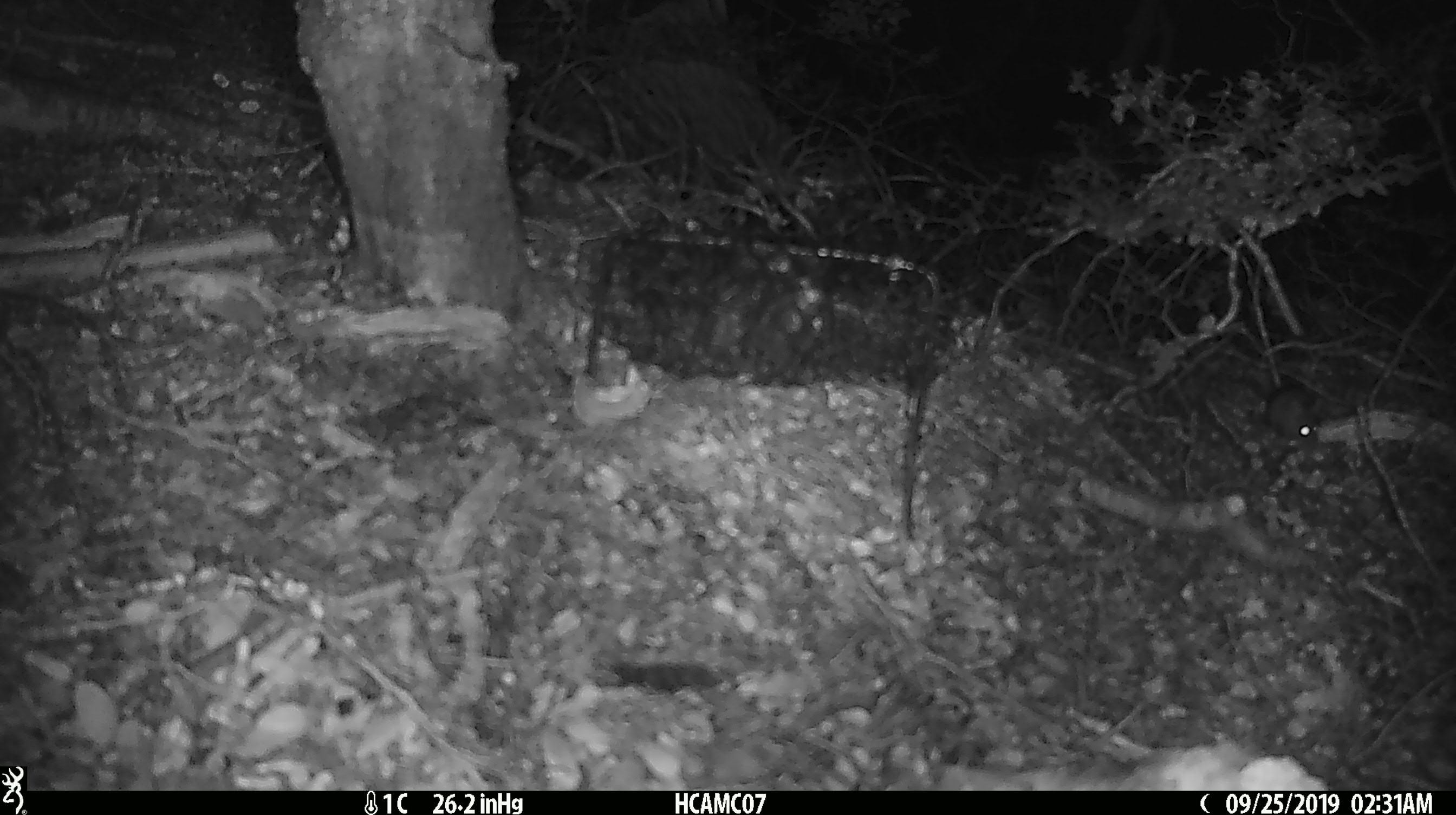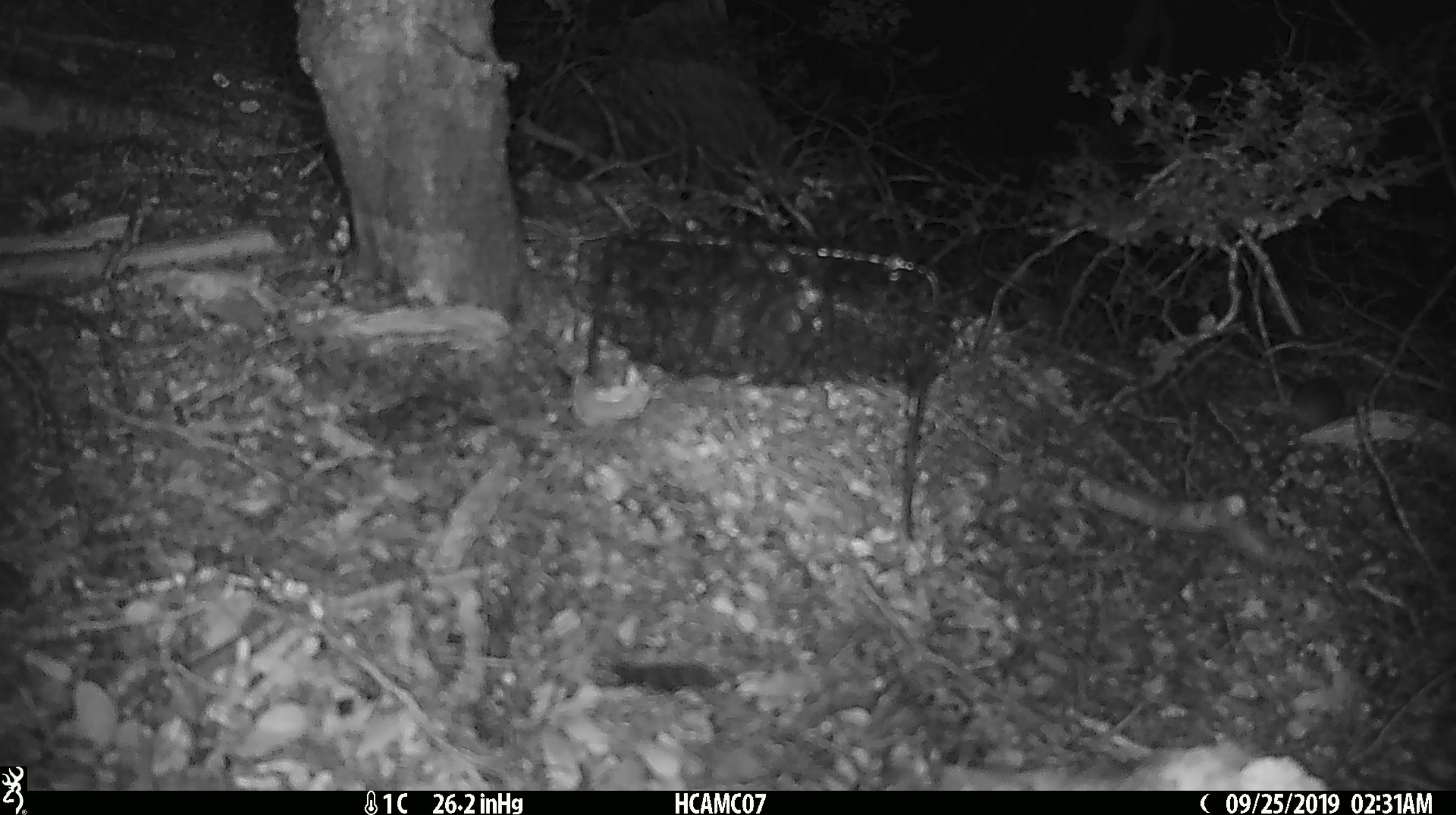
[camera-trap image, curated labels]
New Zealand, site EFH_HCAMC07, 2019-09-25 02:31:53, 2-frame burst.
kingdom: Animalia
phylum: Chordata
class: Mammalia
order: Rodentia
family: Muridae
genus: Mus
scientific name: Mus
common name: mouse